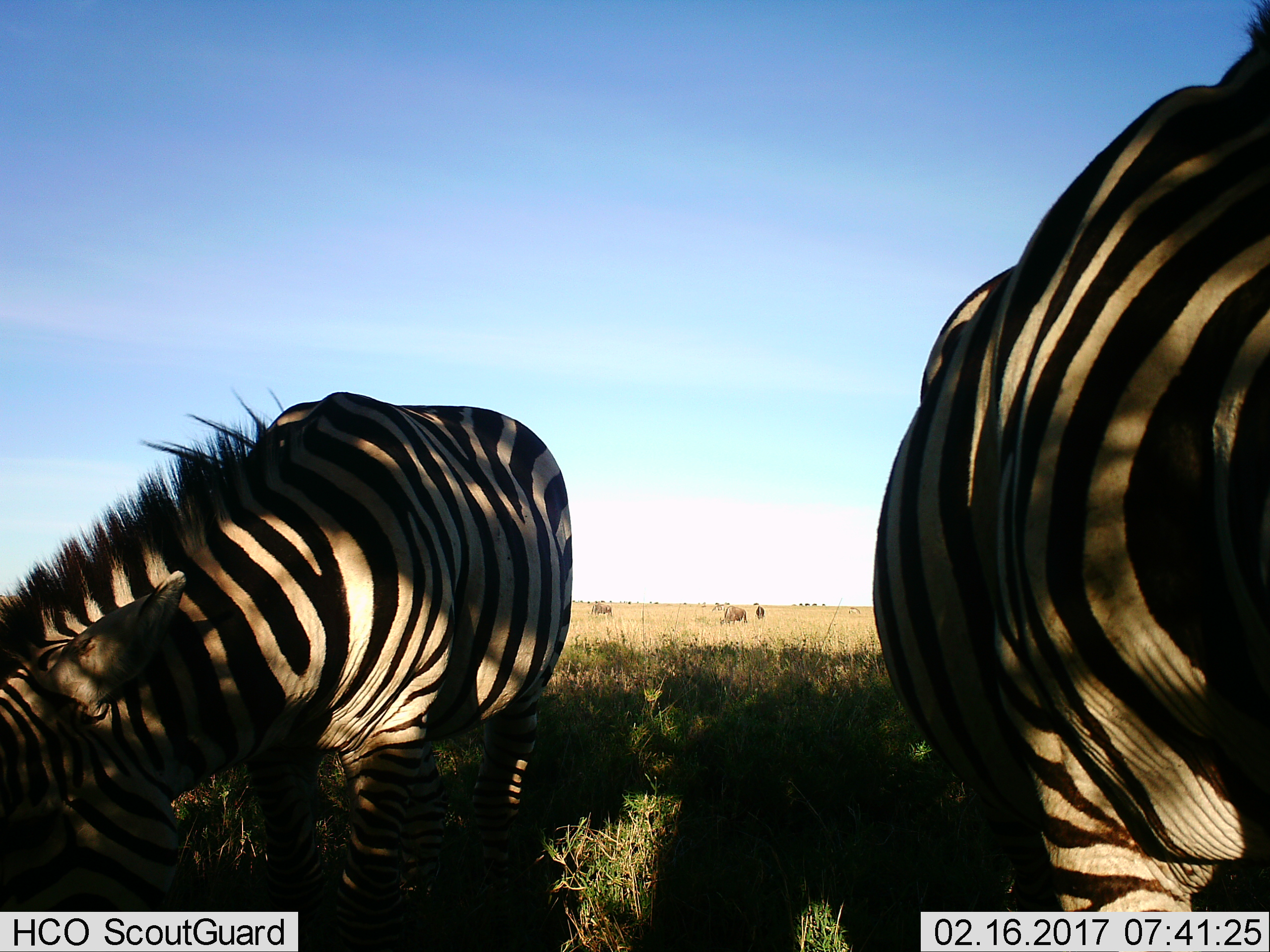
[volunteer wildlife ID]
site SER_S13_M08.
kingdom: Animalia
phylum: Chordata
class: Mammalia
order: Perissodactyla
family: Equidae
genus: Equus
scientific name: Equus quagga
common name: plains zebra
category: zebraplains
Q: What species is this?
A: Zebraplains (plains zebra) (Equus quagga).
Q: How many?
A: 2.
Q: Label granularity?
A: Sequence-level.